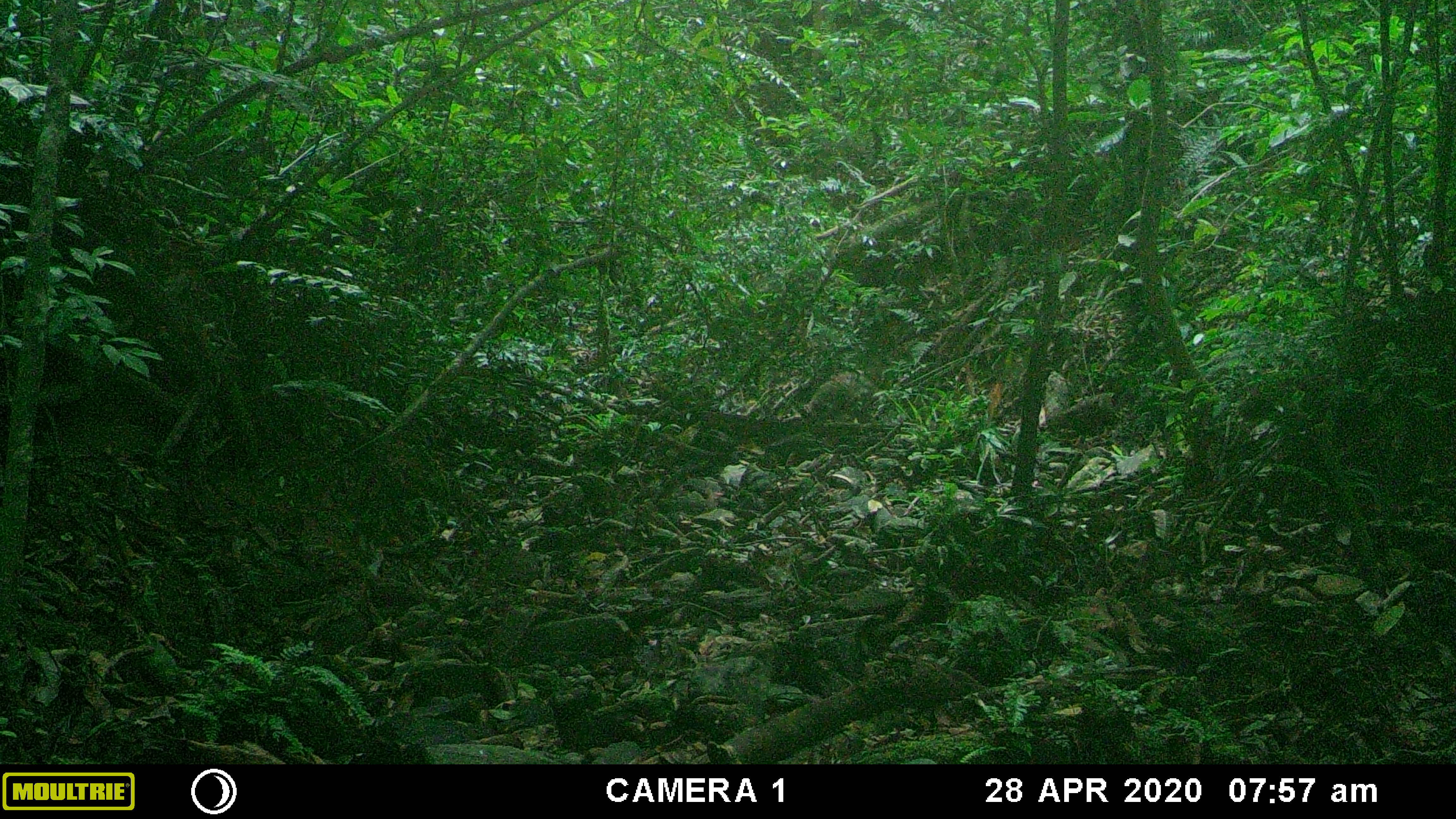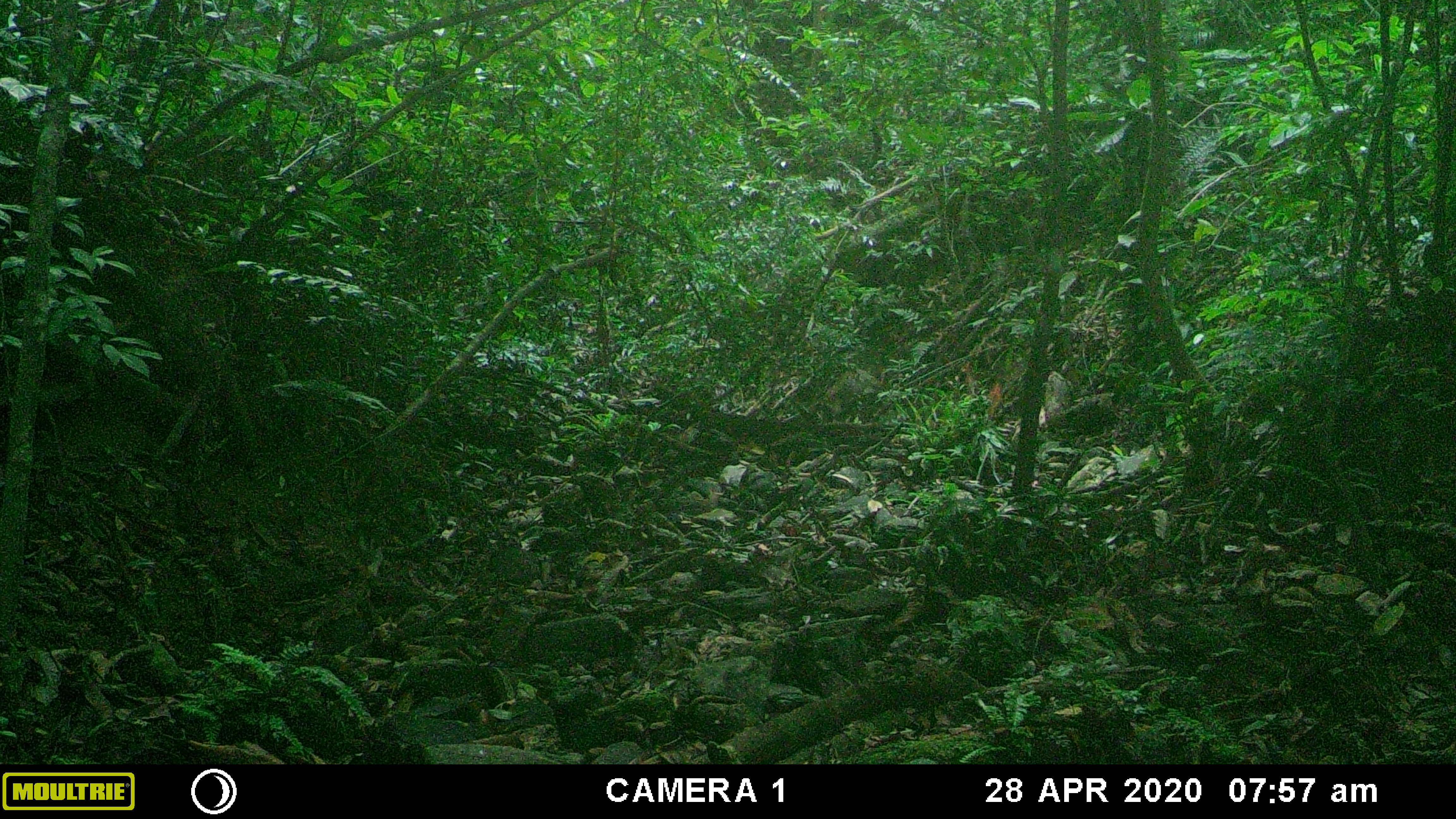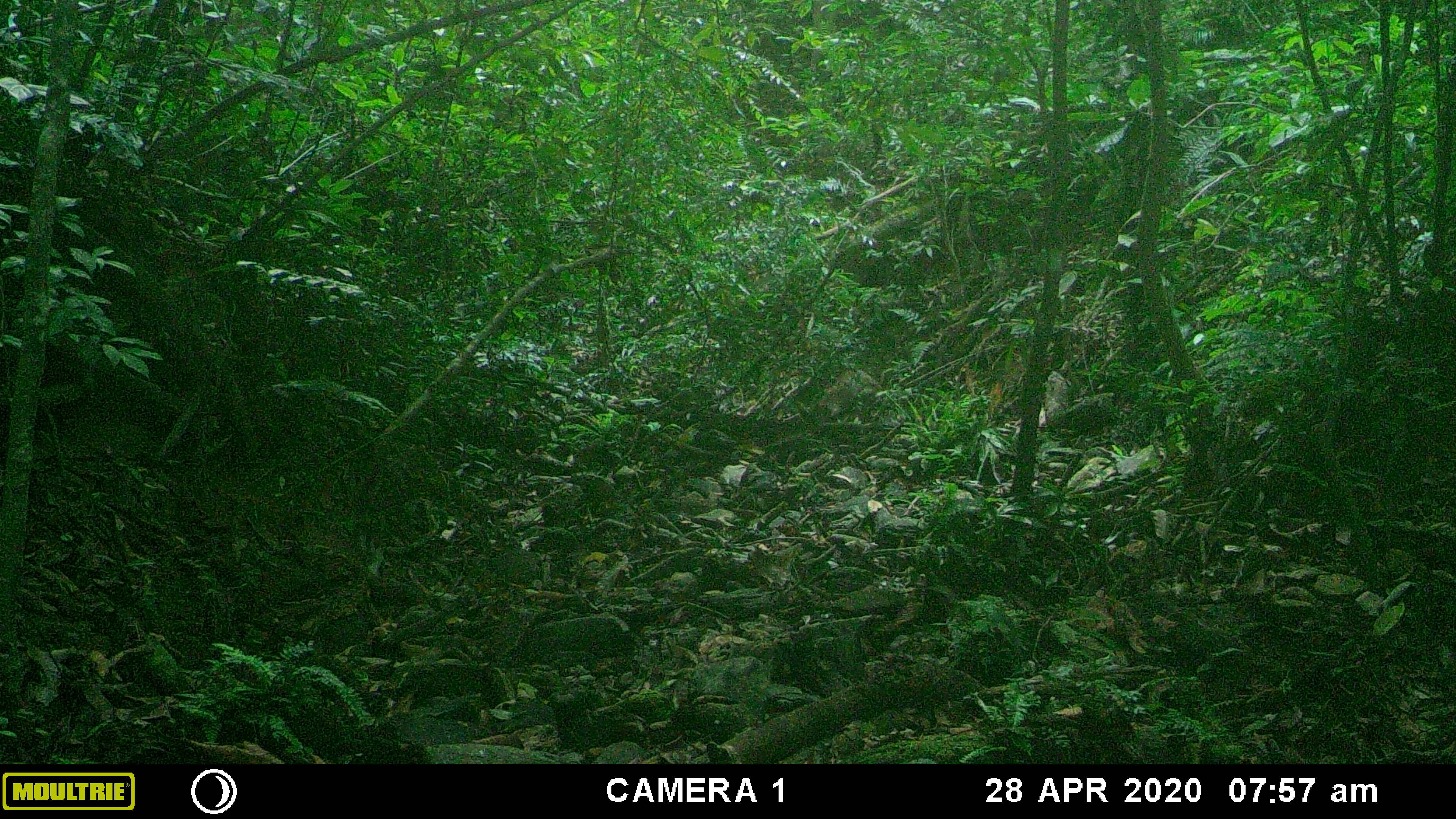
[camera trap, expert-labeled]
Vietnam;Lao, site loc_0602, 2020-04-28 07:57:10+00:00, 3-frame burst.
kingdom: Animalia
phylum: Chordata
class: Mammalia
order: Artiodactyla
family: Suidae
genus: Sus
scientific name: Sus scrofa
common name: eurasian wild pig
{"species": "eurasian wild pig (Sus scrofa)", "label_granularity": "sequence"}